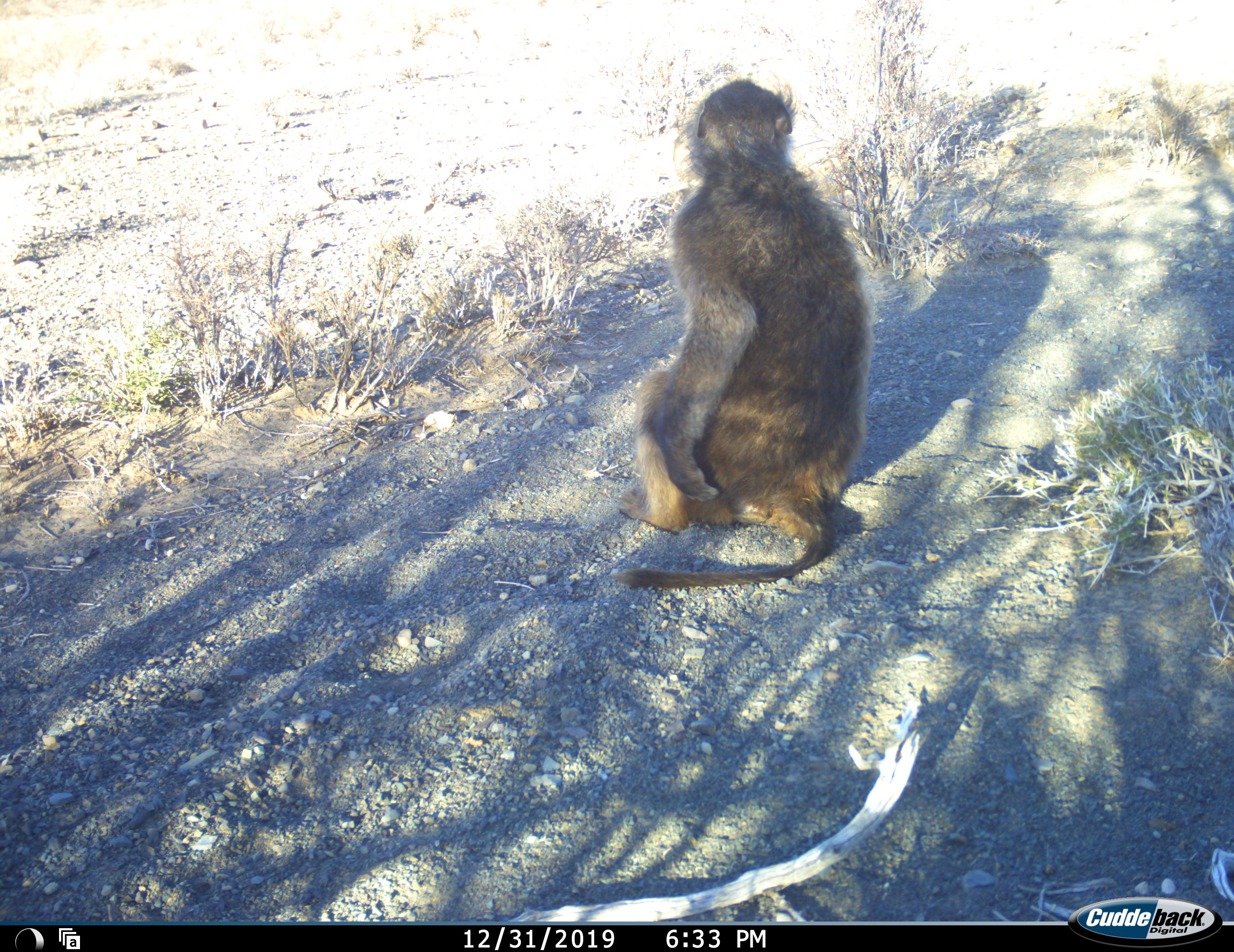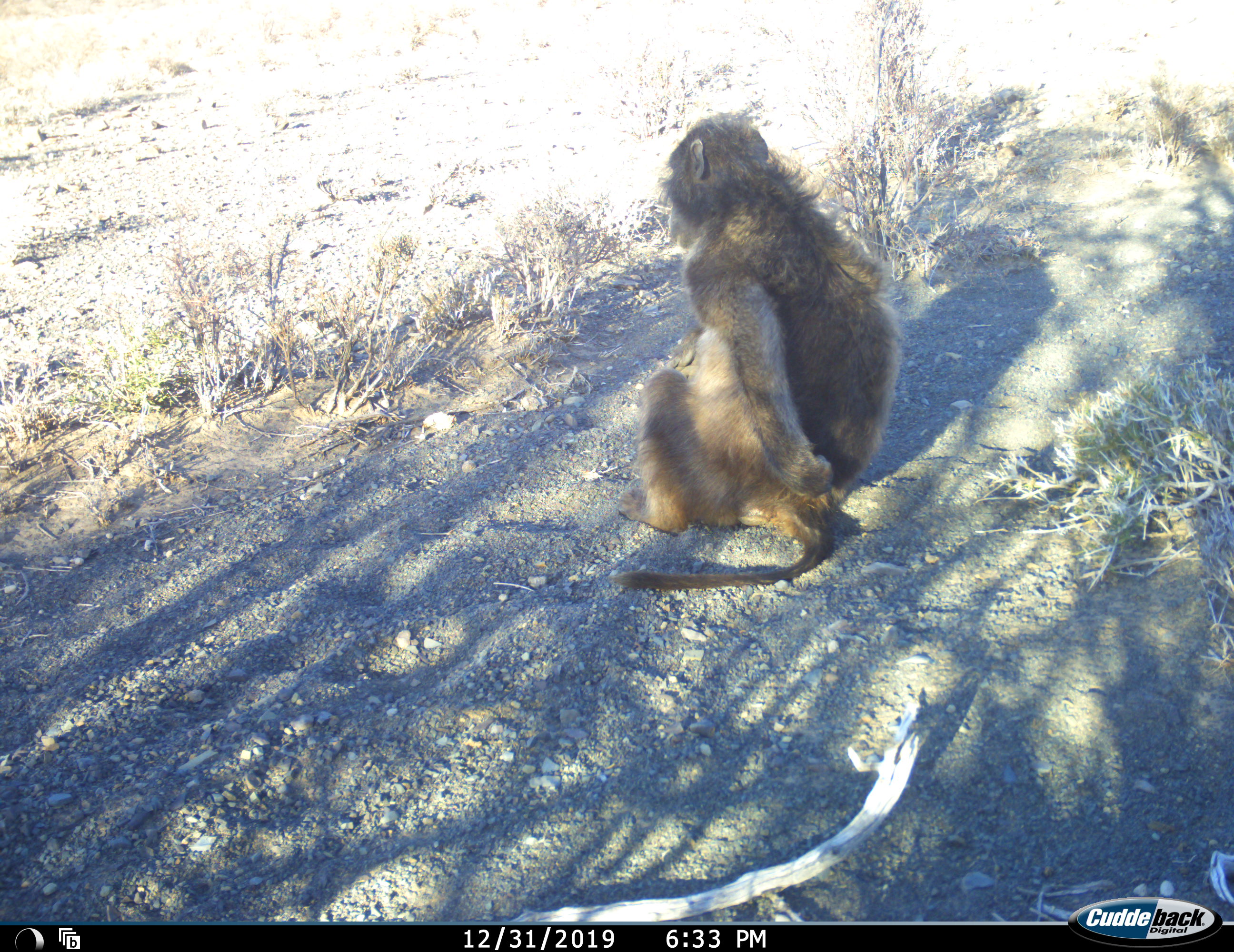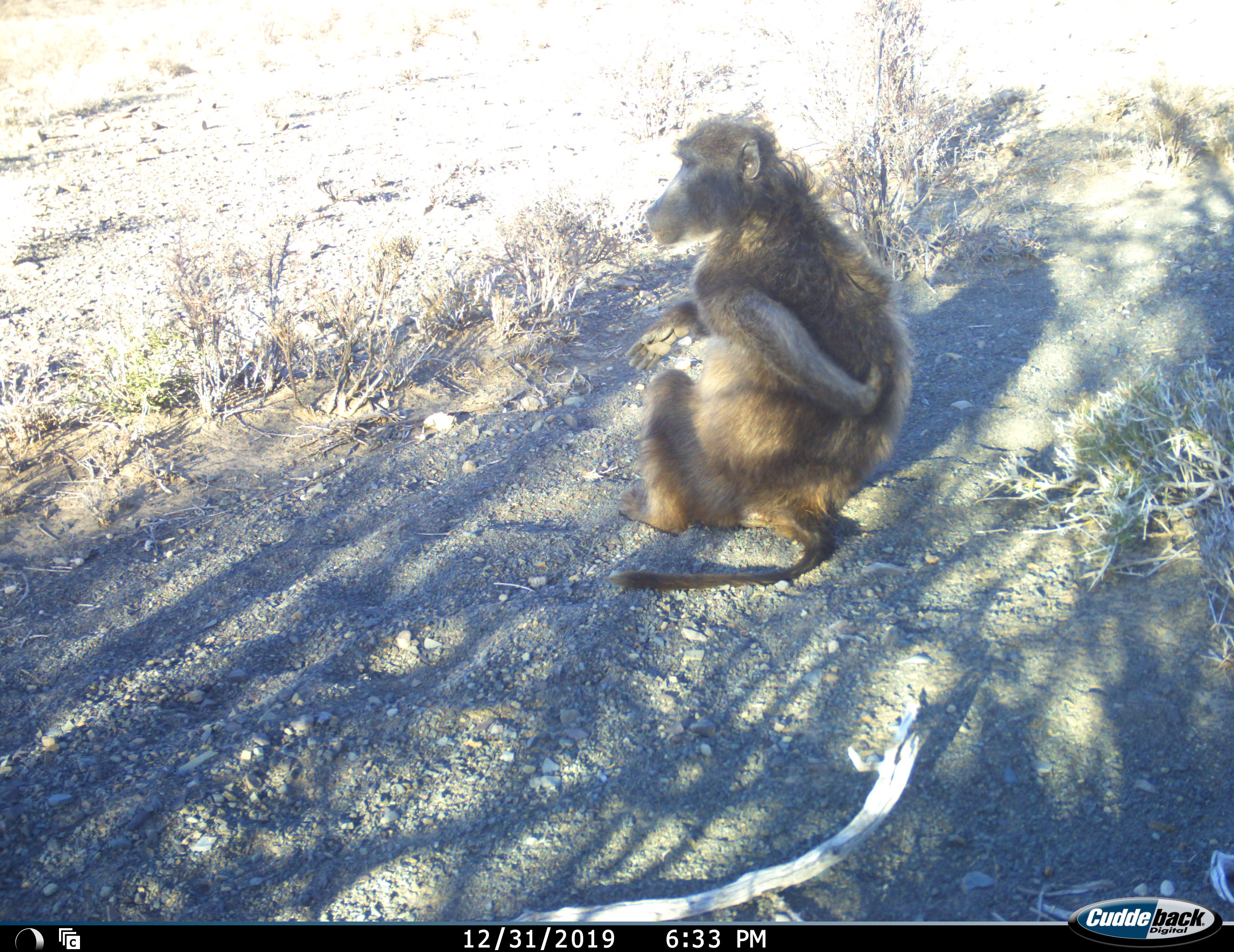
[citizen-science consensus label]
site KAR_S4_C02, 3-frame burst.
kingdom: Animalia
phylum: Chordata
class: Mammalia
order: Primates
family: Cercopithecidae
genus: Papio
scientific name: Papio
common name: baboon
Baboon (Papio), count 1. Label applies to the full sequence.